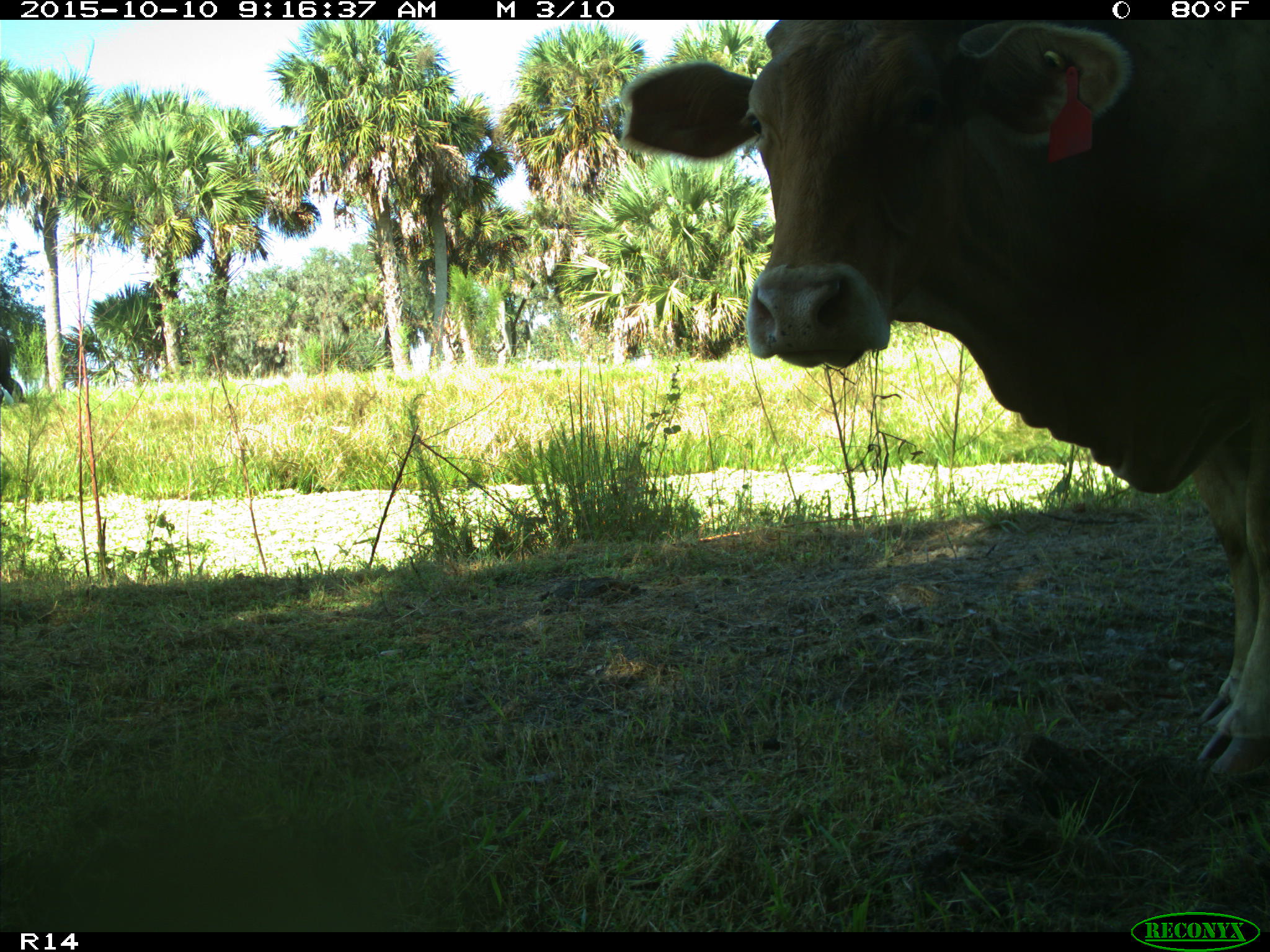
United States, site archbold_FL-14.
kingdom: Animalia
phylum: Chordata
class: Mammalia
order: Artiodactyla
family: Bovidae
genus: Bos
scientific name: Bos taurus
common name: domestic cow